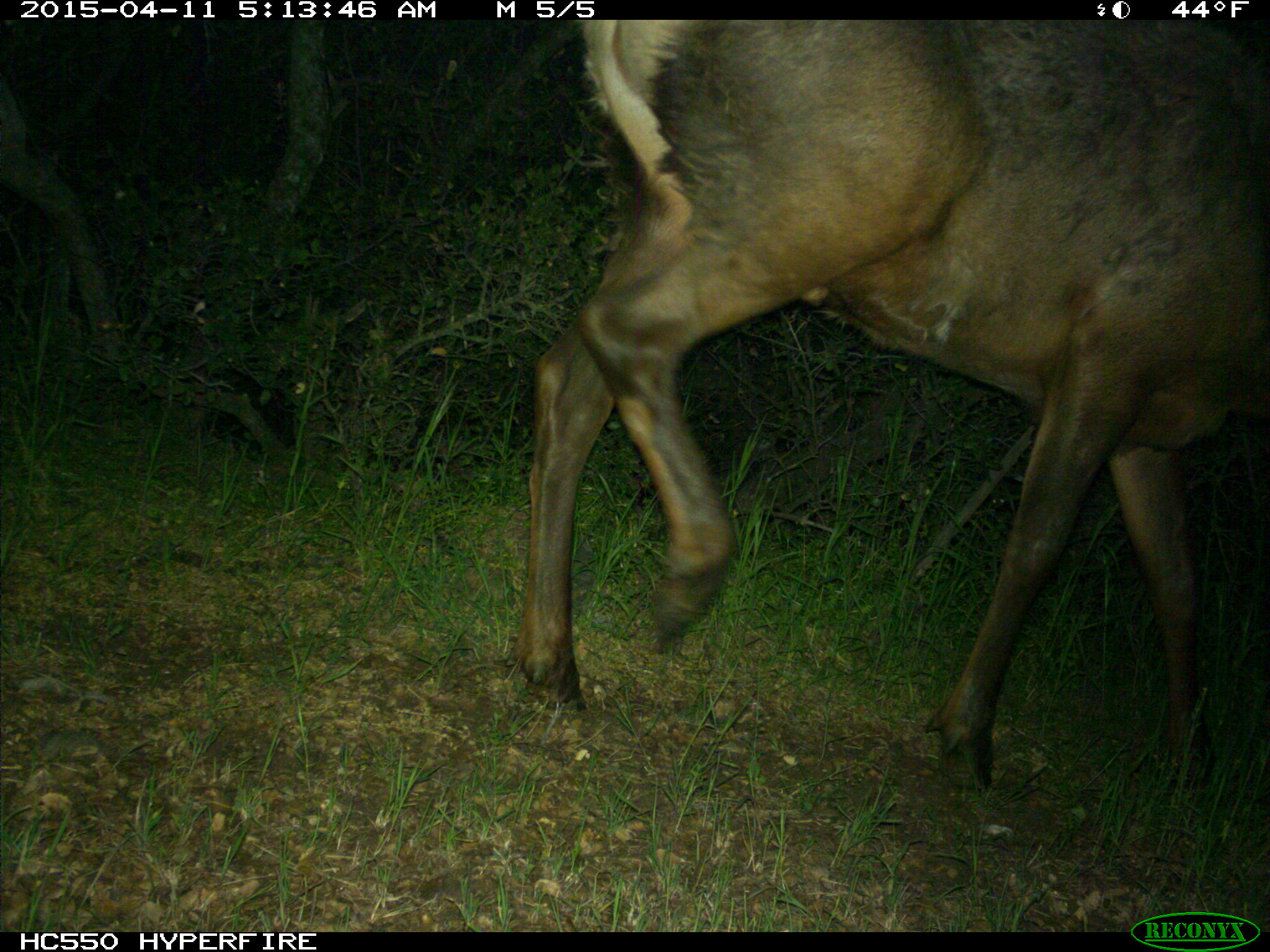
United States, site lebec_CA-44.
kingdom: Animalia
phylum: Chordata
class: Mammalia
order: Artiodactyla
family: Cervidae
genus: Cervus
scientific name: Cervus canadensis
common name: elk